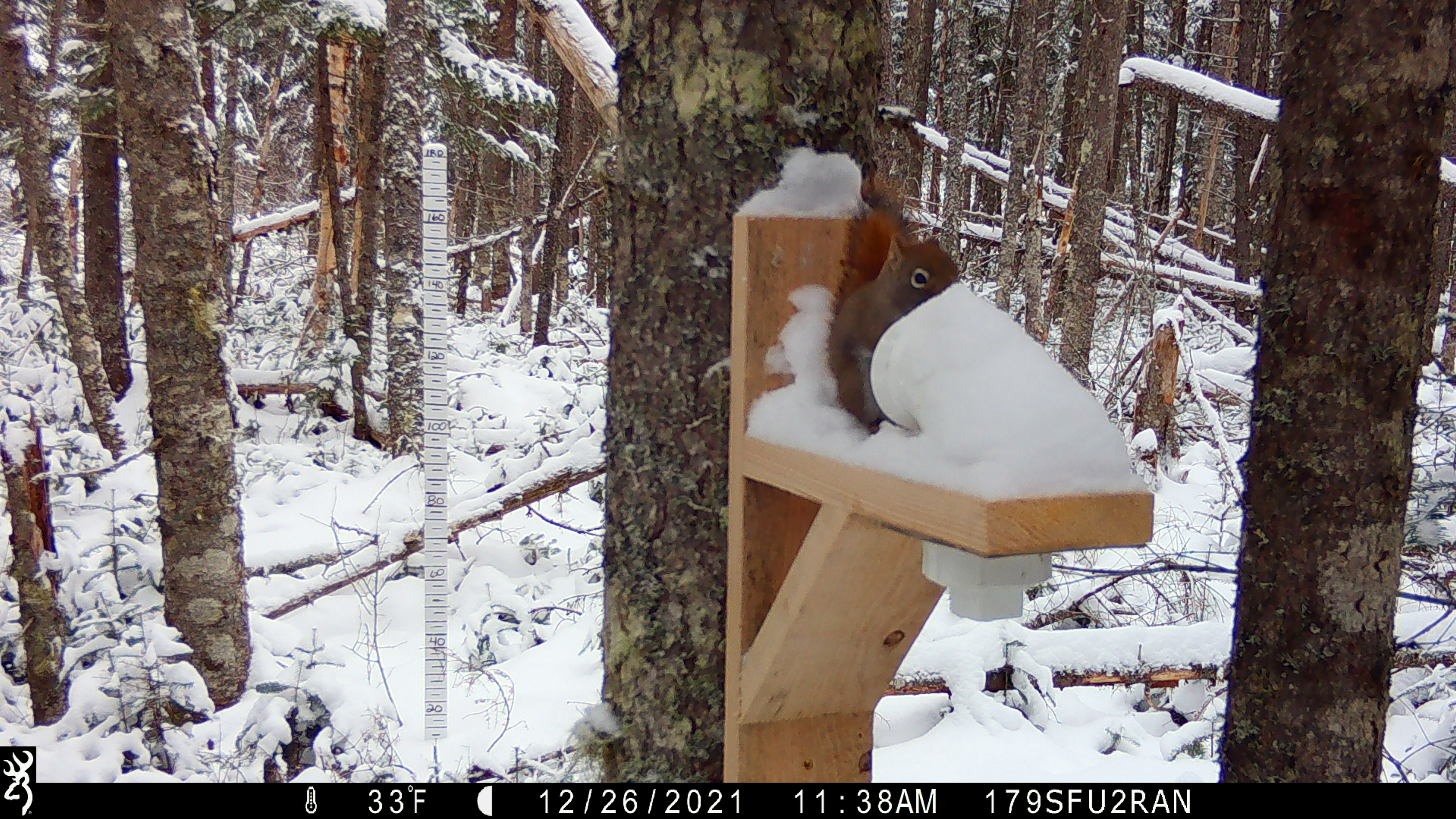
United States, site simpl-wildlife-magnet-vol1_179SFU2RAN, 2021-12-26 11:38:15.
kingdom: Animalia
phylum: Chordata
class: Mammalia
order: Rodentia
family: Sciuridae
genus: Tamiasciurus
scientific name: Tamiasciurus hudsonicus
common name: red squirrel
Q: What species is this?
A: Red squirrel (Tamiasciurus hudsonicus).